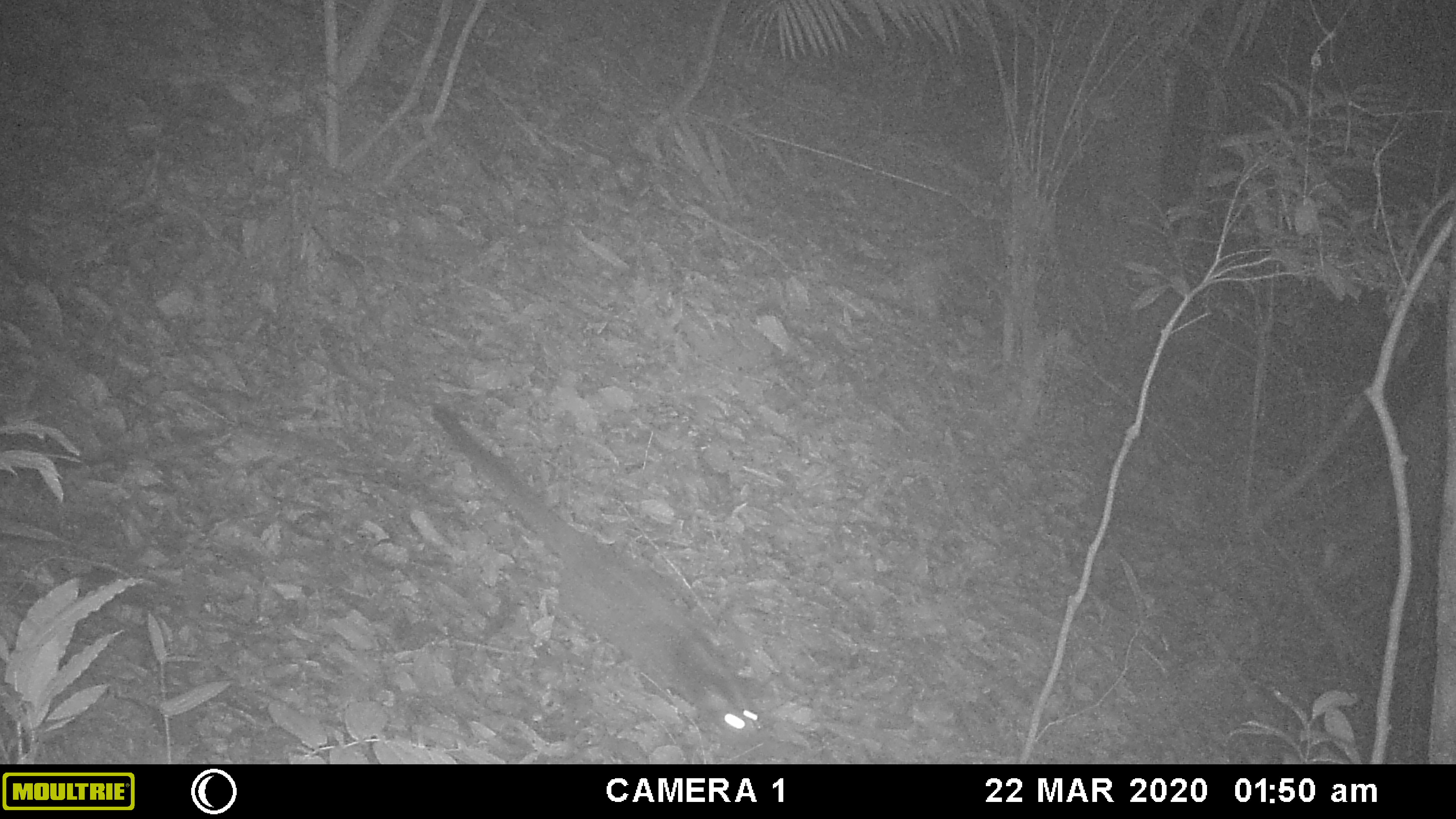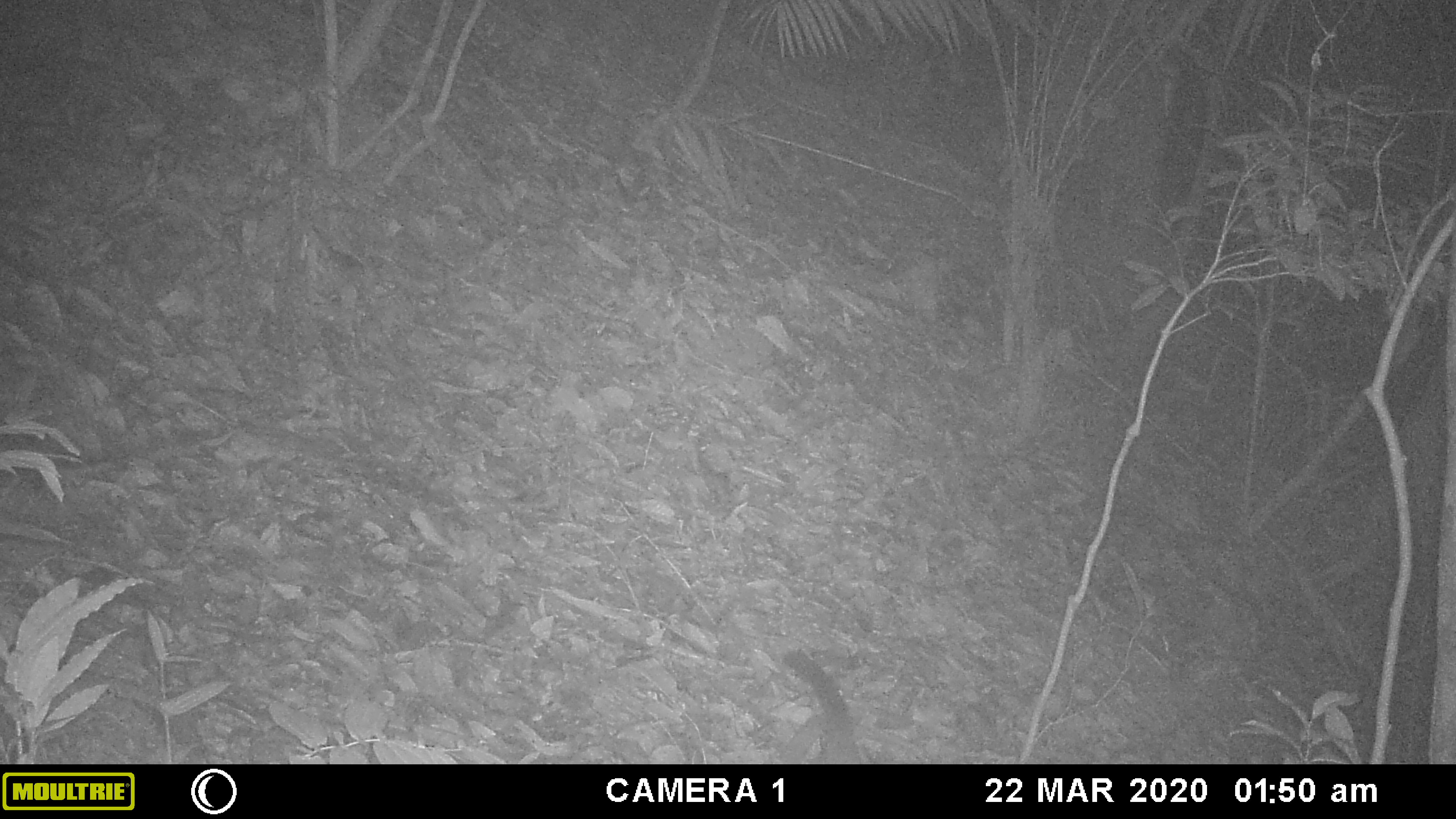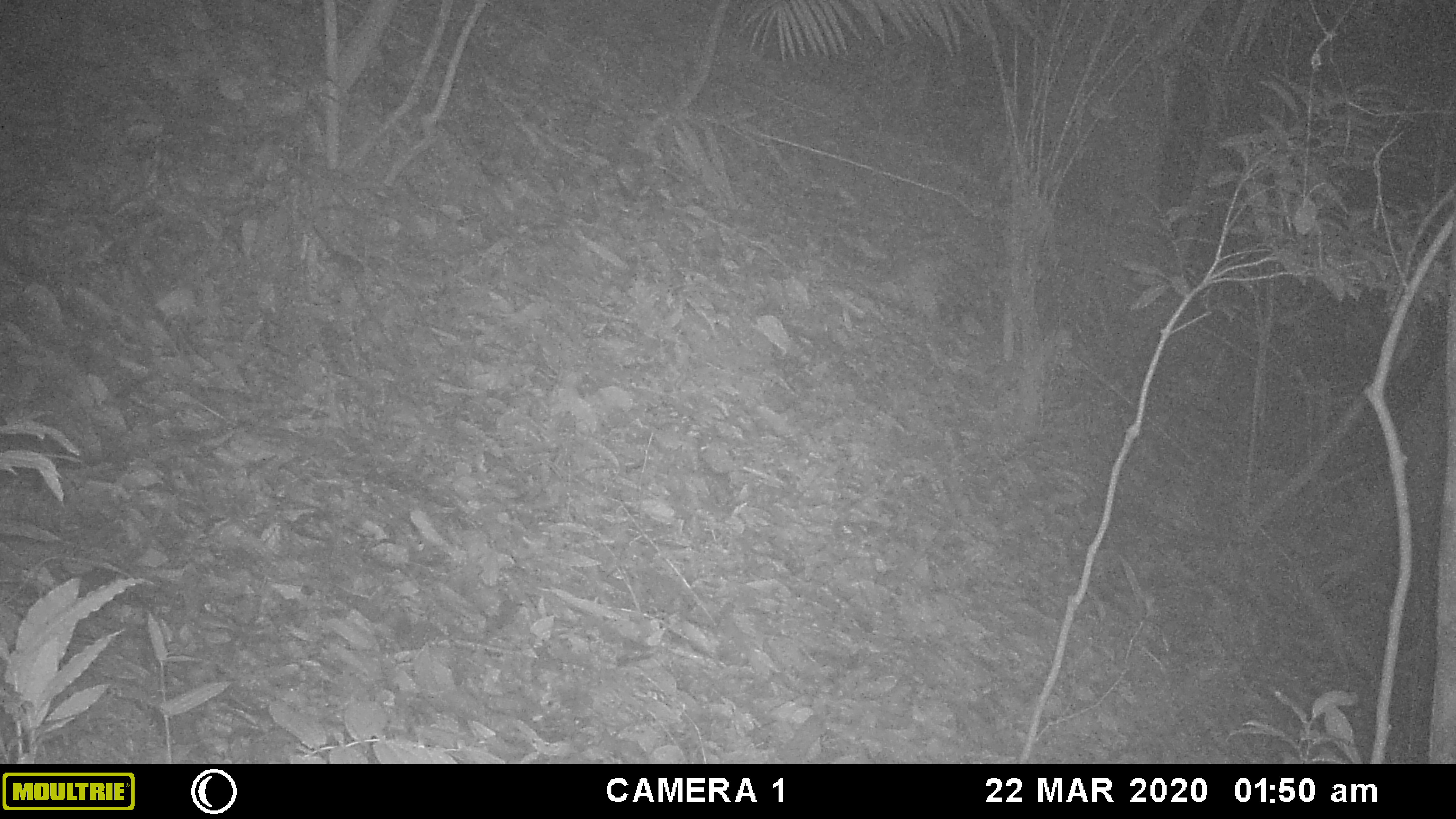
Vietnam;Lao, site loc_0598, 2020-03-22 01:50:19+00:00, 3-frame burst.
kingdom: Animalia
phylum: Chordata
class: Mammalia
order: Carnivora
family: Viverridae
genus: Paguma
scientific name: Paguma larvata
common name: masked palm civet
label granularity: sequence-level